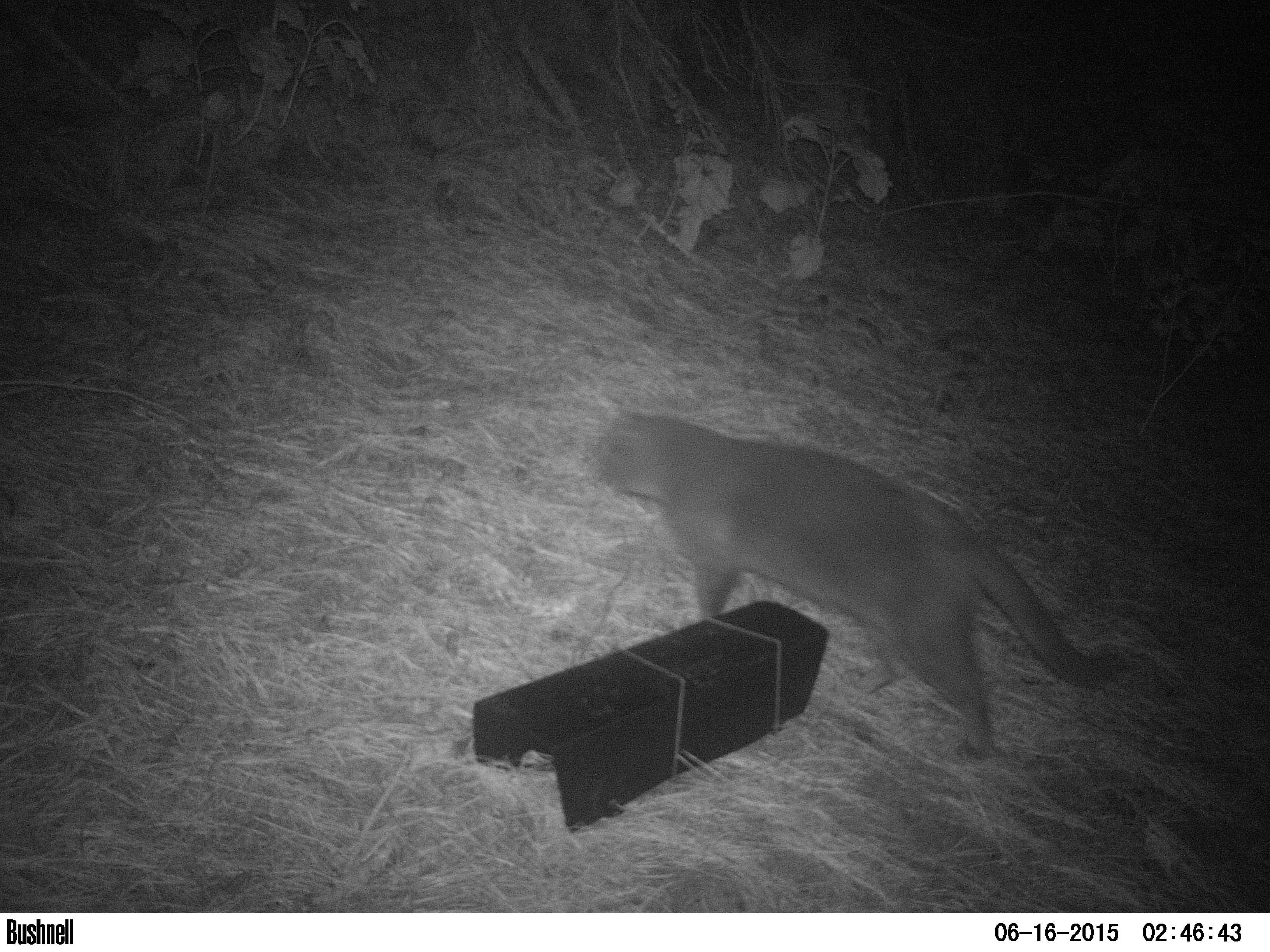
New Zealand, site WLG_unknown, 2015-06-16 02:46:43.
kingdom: Animalia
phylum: Chordata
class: Mammalia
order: Carnivora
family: Felidae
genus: Felis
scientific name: Felis catus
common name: domestic cat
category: cat